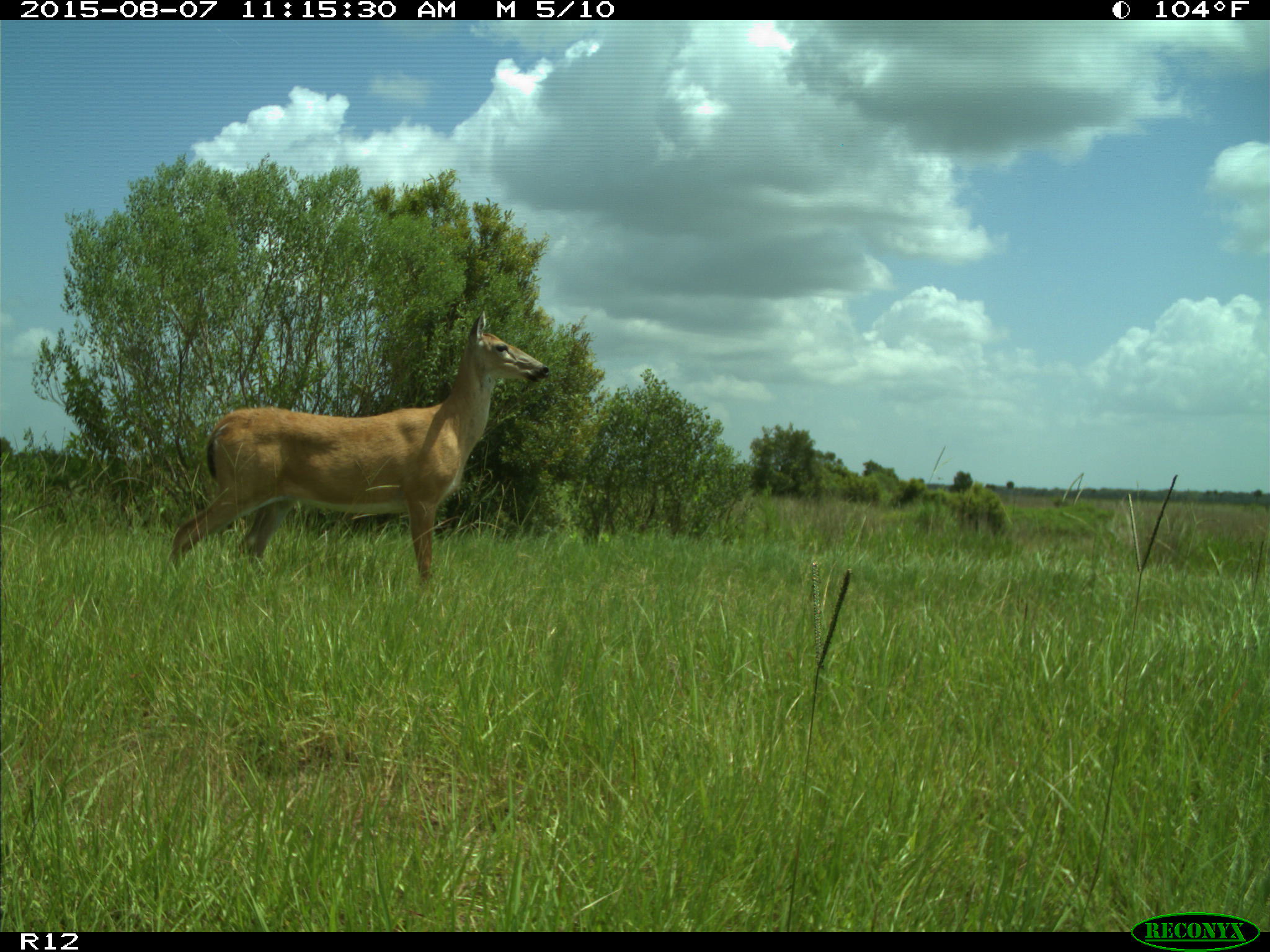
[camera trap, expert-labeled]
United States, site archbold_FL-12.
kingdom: Animalia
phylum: Chordata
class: Mammalia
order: Artiodactyla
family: Cervidae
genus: Odocoileus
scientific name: Odocoileus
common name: deer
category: unidentified deer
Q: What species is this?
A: Unidentified deer (deer) (Odocoileus).